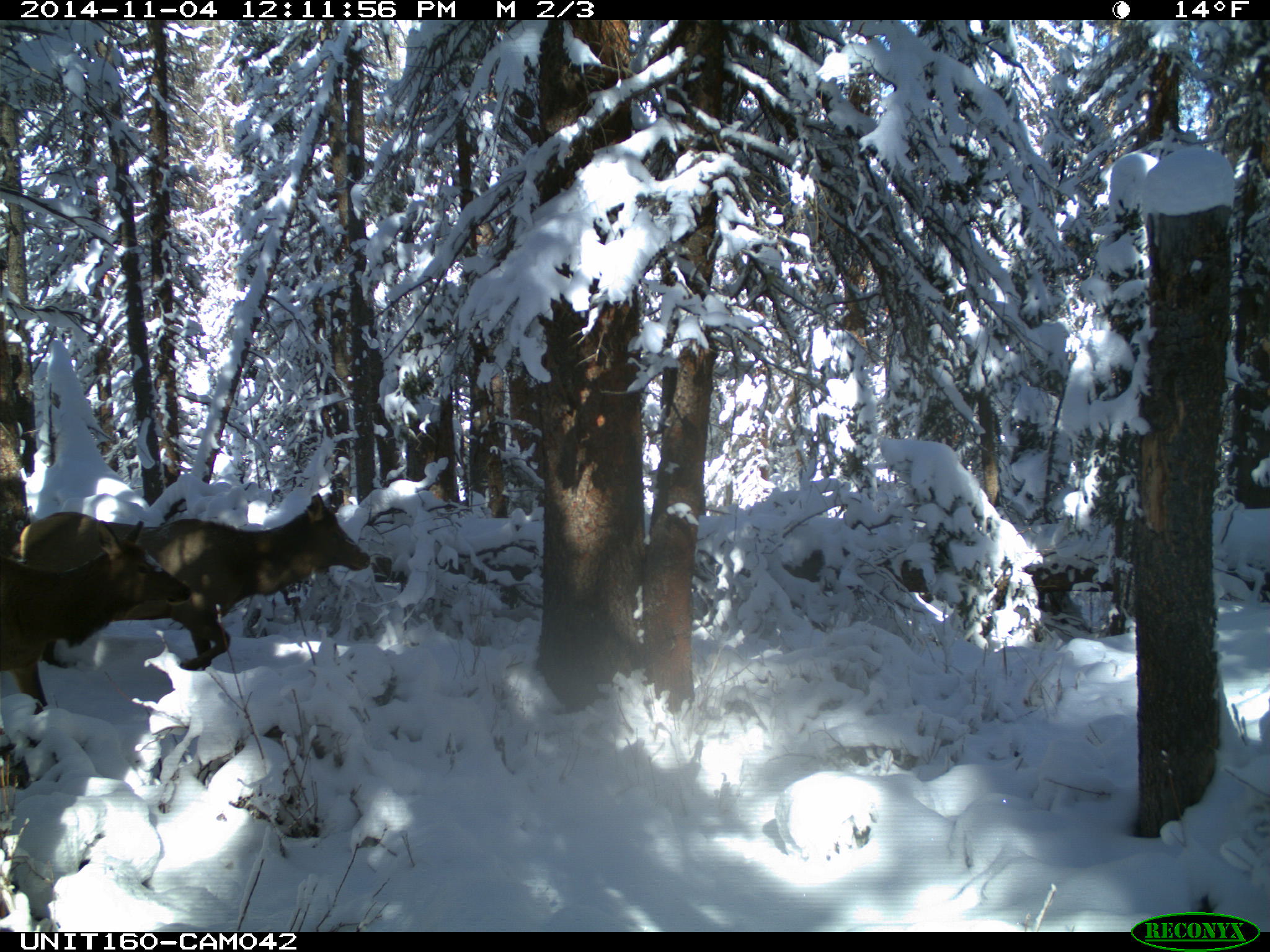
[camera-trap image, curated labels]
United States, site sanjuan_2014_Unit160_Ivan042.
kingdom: Animalia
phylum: Chordata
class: Mammalia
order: Artiodactyla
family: Cervidae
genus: Cervus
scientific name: Cervus elaphus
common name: red deer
Cervus elaphus (red deer).